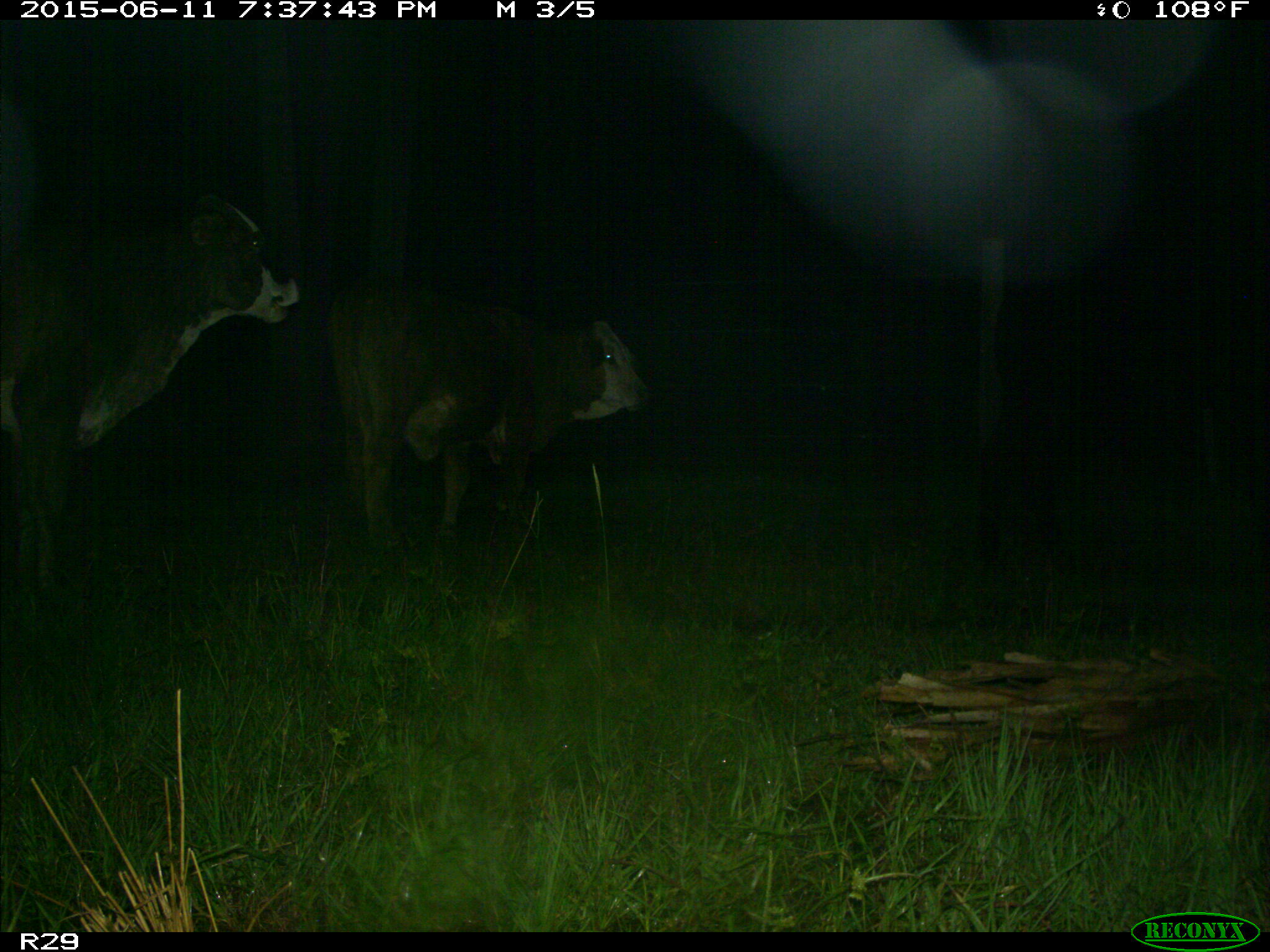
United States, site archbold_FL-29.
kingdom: Animalia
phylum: Chordata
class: Mammalia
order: Artiodactyla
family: Bovidae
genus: Bos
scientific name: Bos taurus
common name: domestic cow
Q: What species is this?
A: Bos taurus (domestic cow).